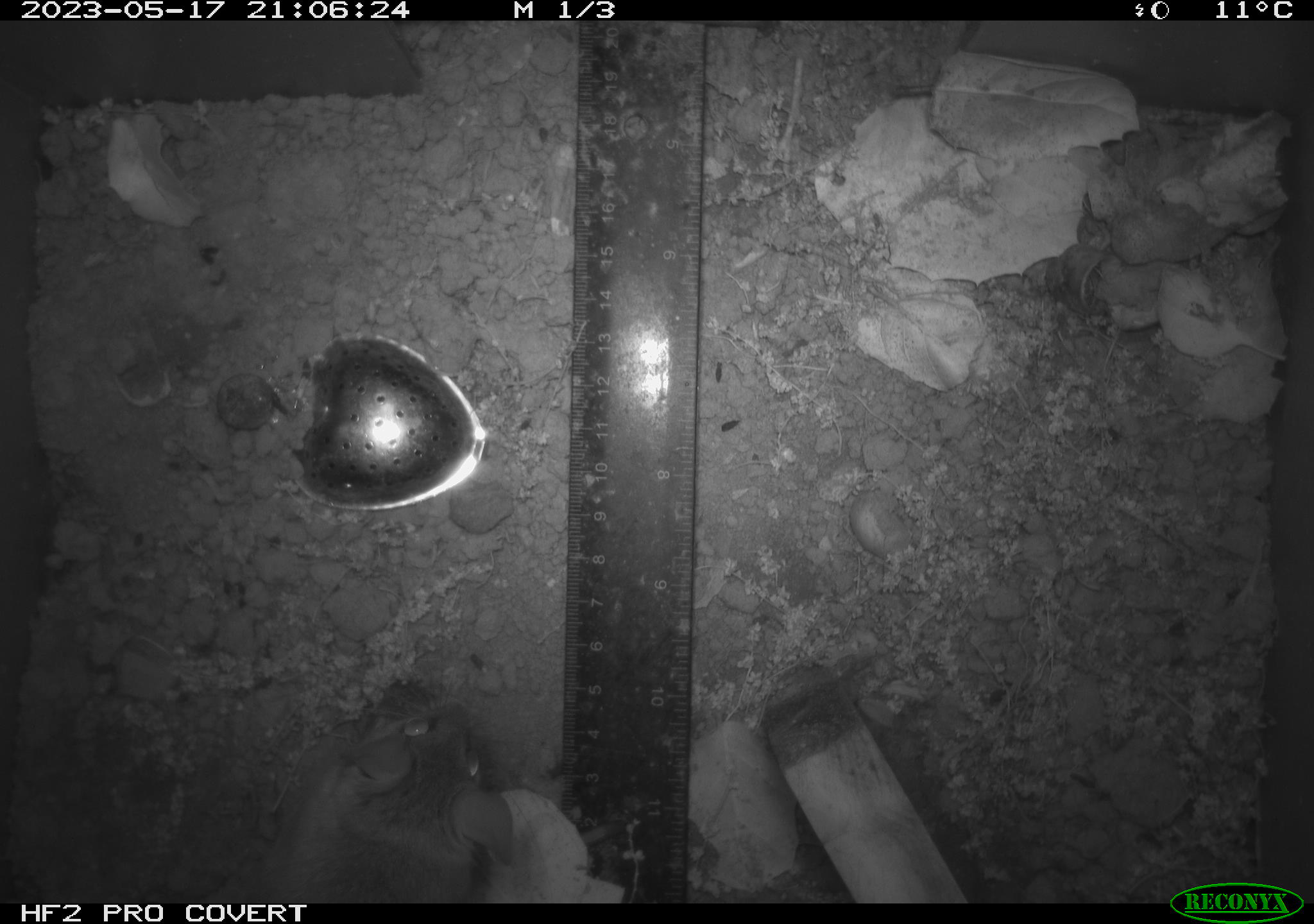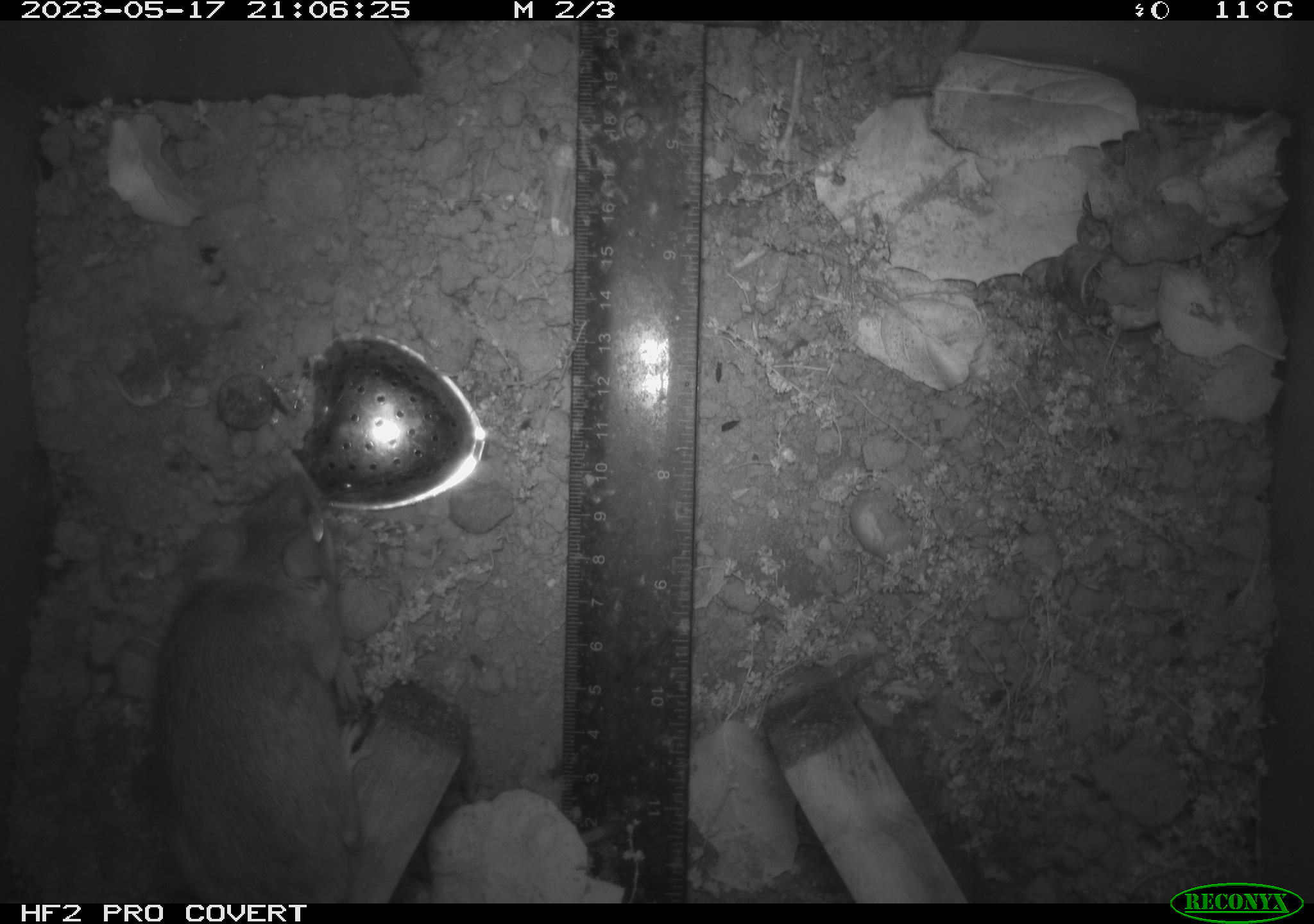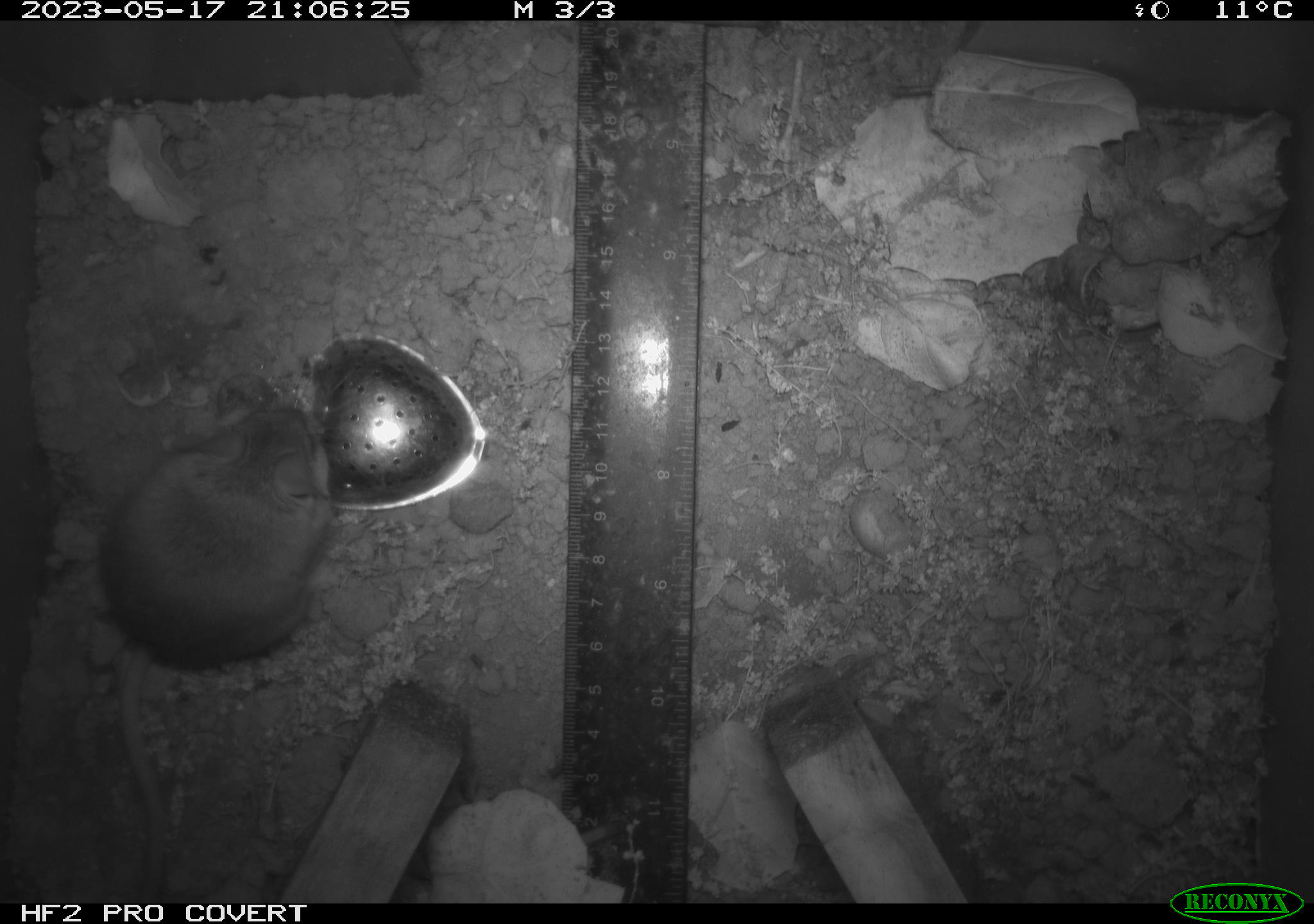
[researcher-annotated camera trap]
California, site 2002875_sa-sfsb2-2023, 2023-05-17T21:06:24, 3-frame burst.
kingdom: Animalia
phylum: Chordata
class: Mammalia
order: Rodentia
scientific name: Rodentia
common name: mouse species